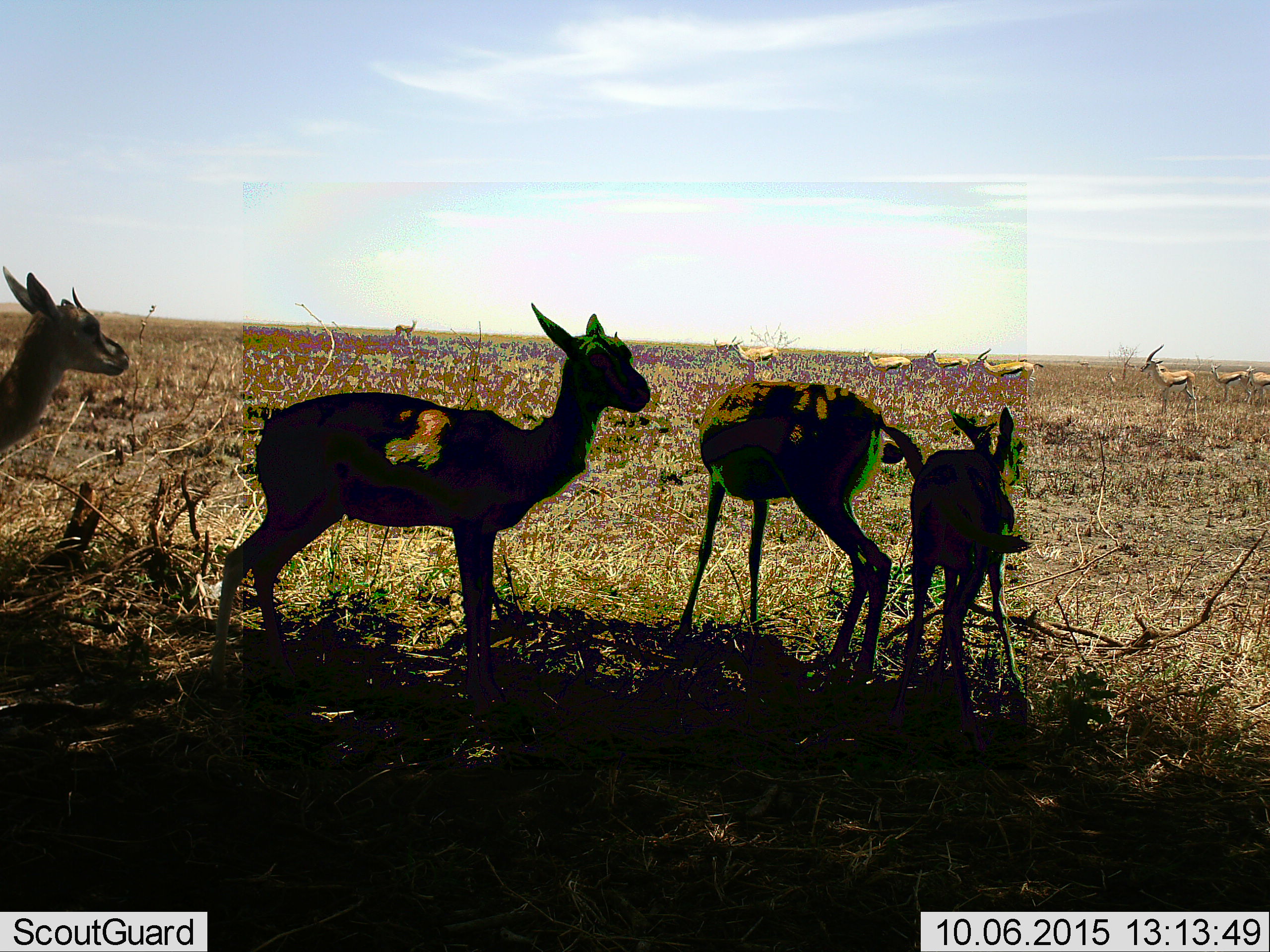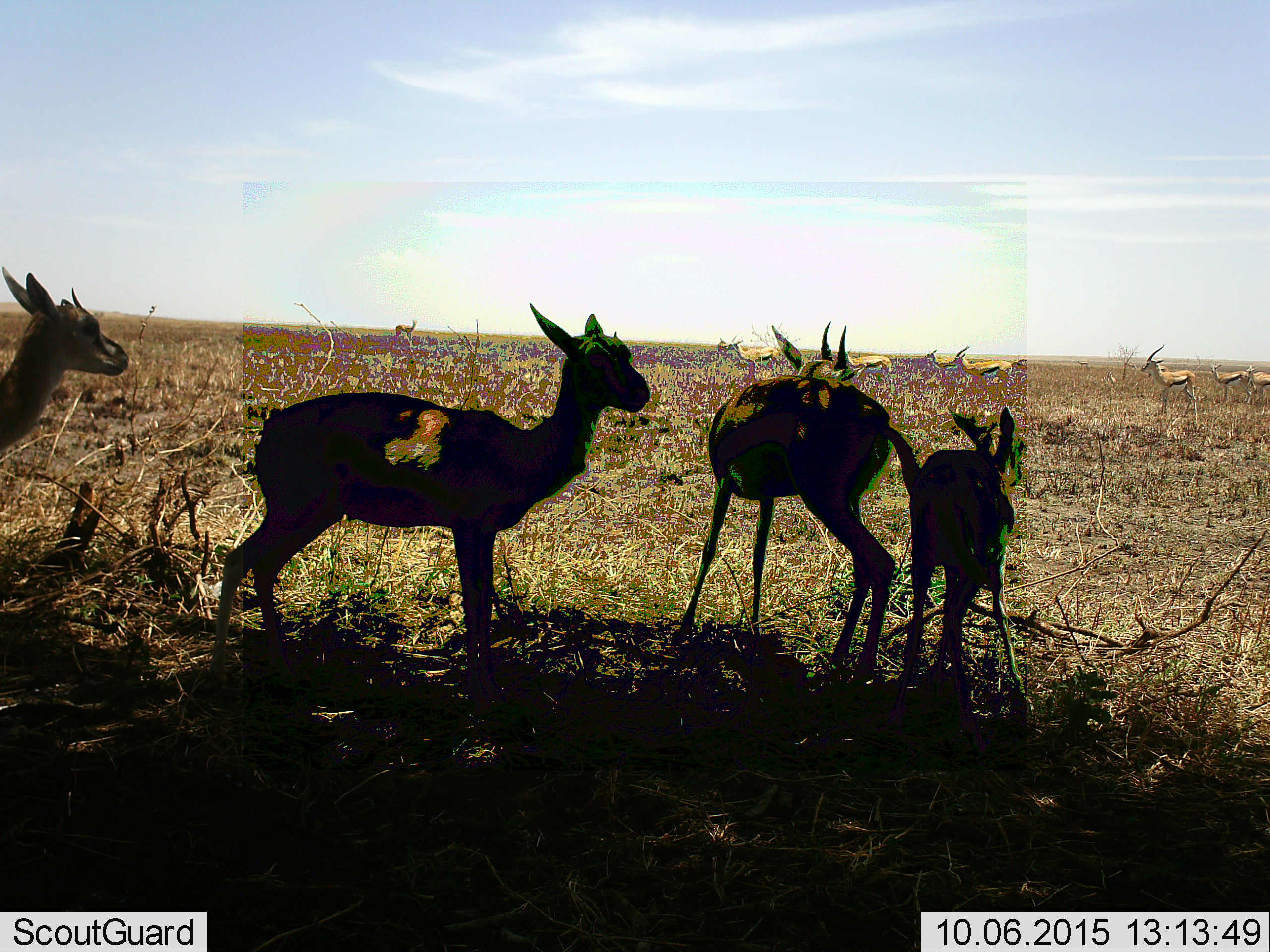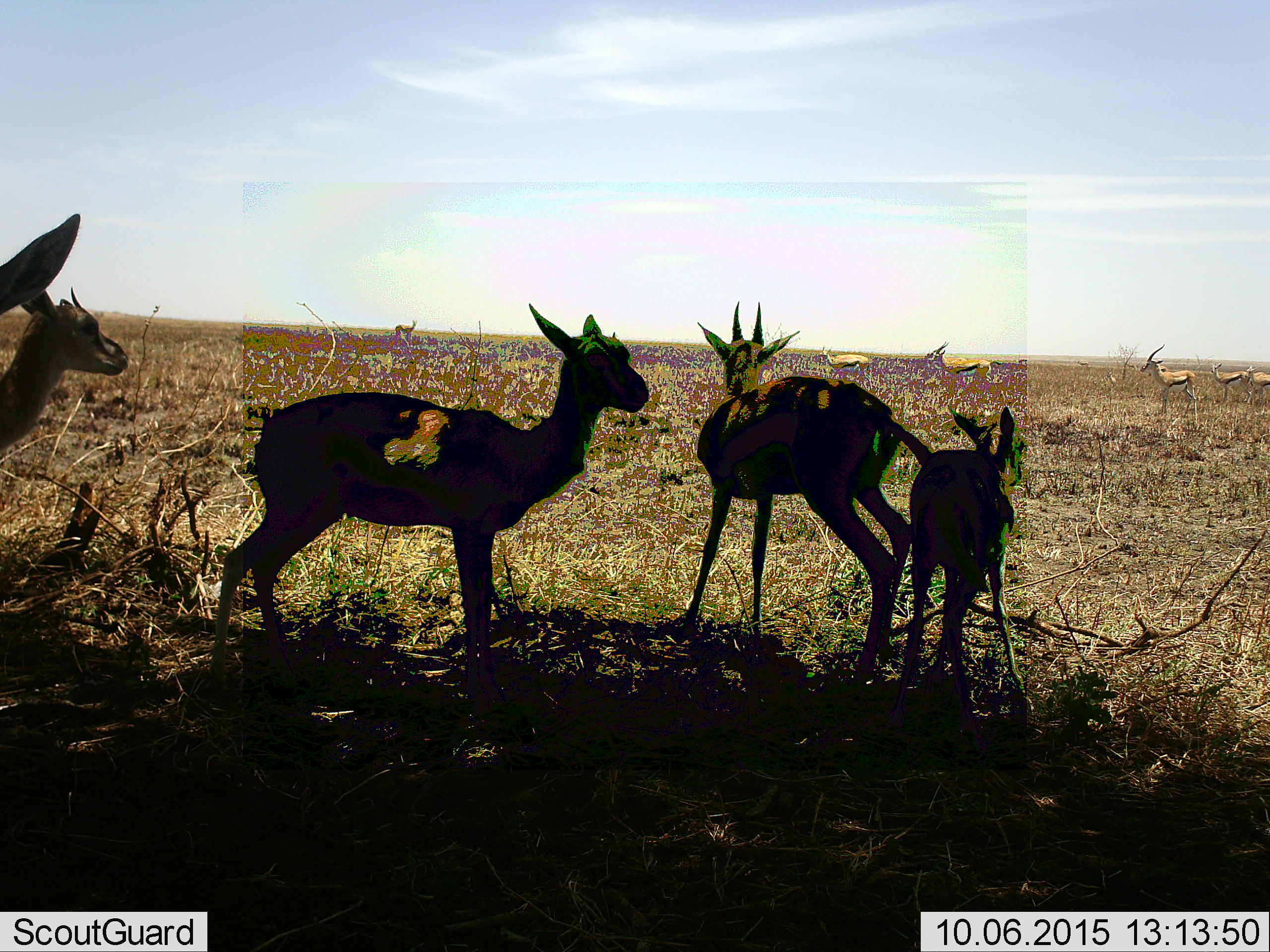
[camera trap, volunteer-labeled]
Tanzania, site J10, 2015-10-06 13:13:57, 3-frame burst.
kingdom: Animalia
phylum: Chordata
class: Mammalia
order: Artiodactyla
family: Bovidae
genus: Eudorcas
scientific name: Eudorcas thomsonii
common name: thomson's gazelle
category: gazellethomsons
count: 11-50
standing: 100%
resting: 12%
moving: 50%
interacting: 12%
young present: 62%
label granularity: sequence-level